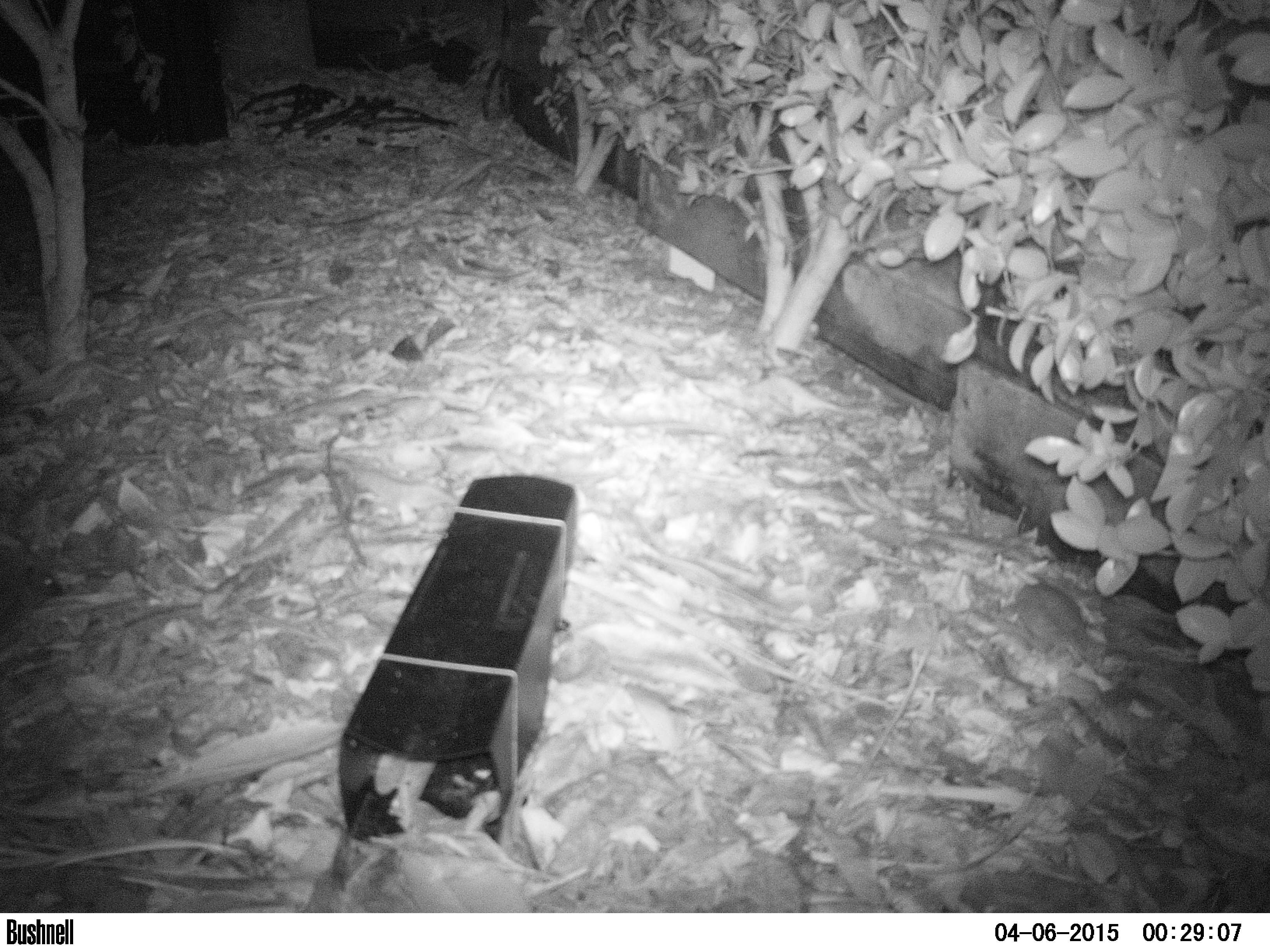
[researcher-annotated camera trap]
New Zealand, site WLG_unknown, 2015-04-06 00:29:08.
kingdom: Animalia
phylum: Chordata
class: Mammalia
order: Eulipotyphla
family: Erinaceidae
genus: Erinaceus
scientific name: Erinaceus europaeus europaeus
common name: european hedgehog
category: hedgehog